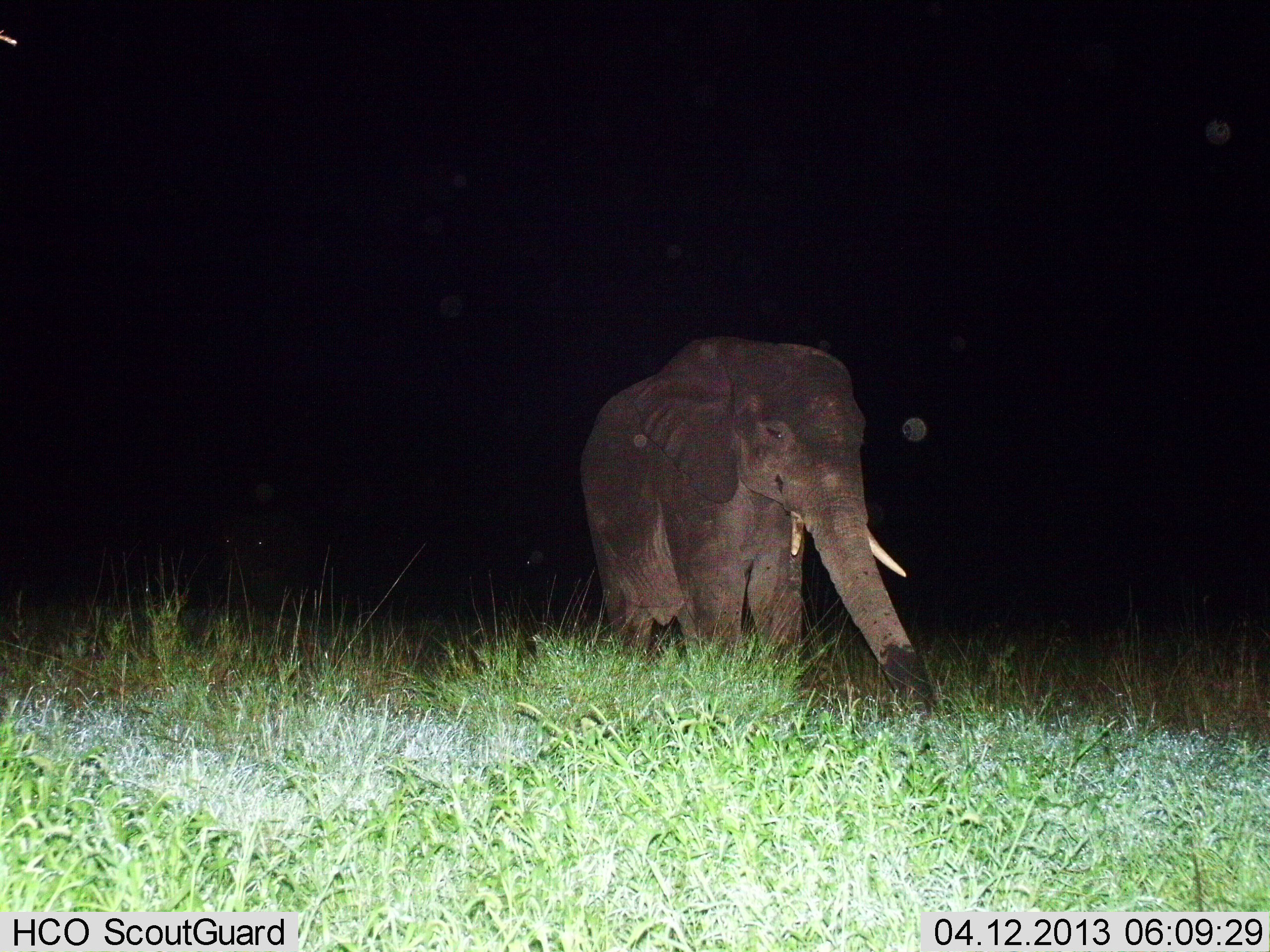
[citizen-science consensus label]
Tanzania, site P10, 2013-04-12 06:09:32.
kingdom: Animalia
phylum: Chordata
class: Mammalia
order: Proboscidea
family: Elephantidae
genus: Loxodonta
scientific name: Loxodonta africana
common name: african bush elephant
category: elephant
Elephant (african bush elephant) (Loxodonta africana), count 1. Behavior (volunteer vote fractions): standing 80%, resting 0%, moving 8%, interacting 0%. Young present (vote fraction): 4%. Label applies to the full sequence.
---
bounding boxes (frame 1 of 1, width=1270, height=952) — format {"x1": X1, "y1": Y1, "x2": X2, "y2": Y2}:
animal: {"x1": 577, "y1": 334, "x2": 940, "y2": 720}